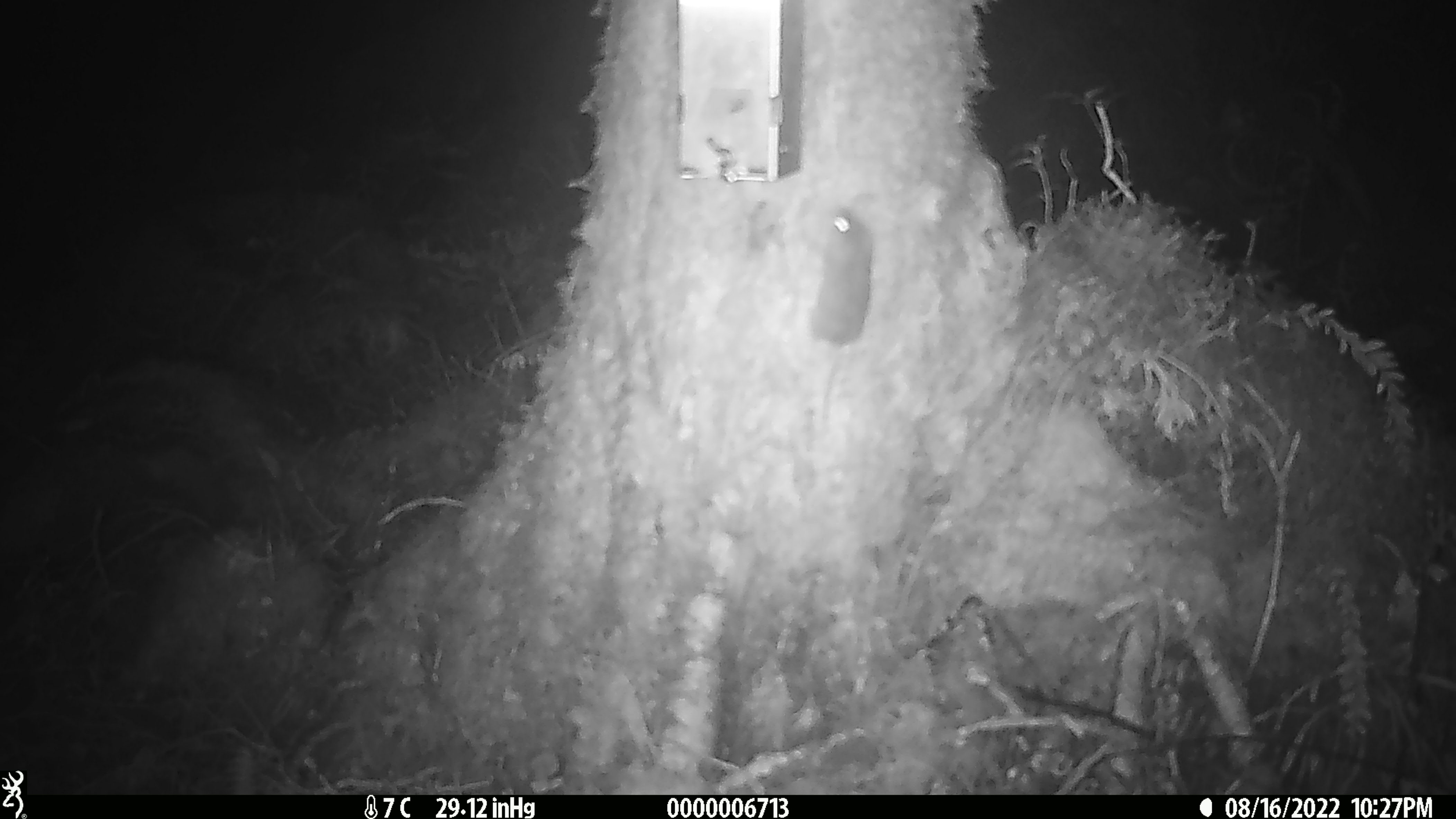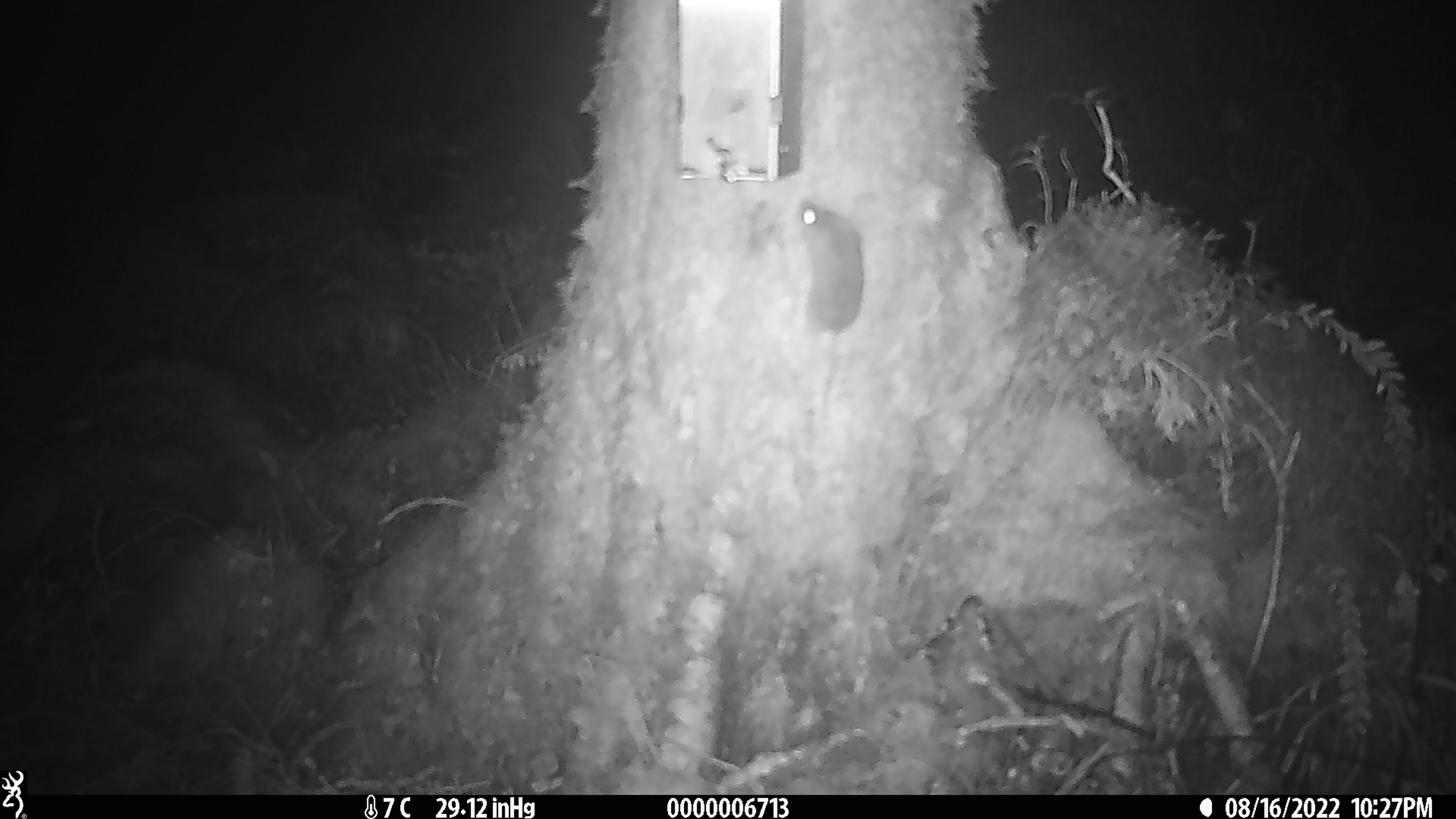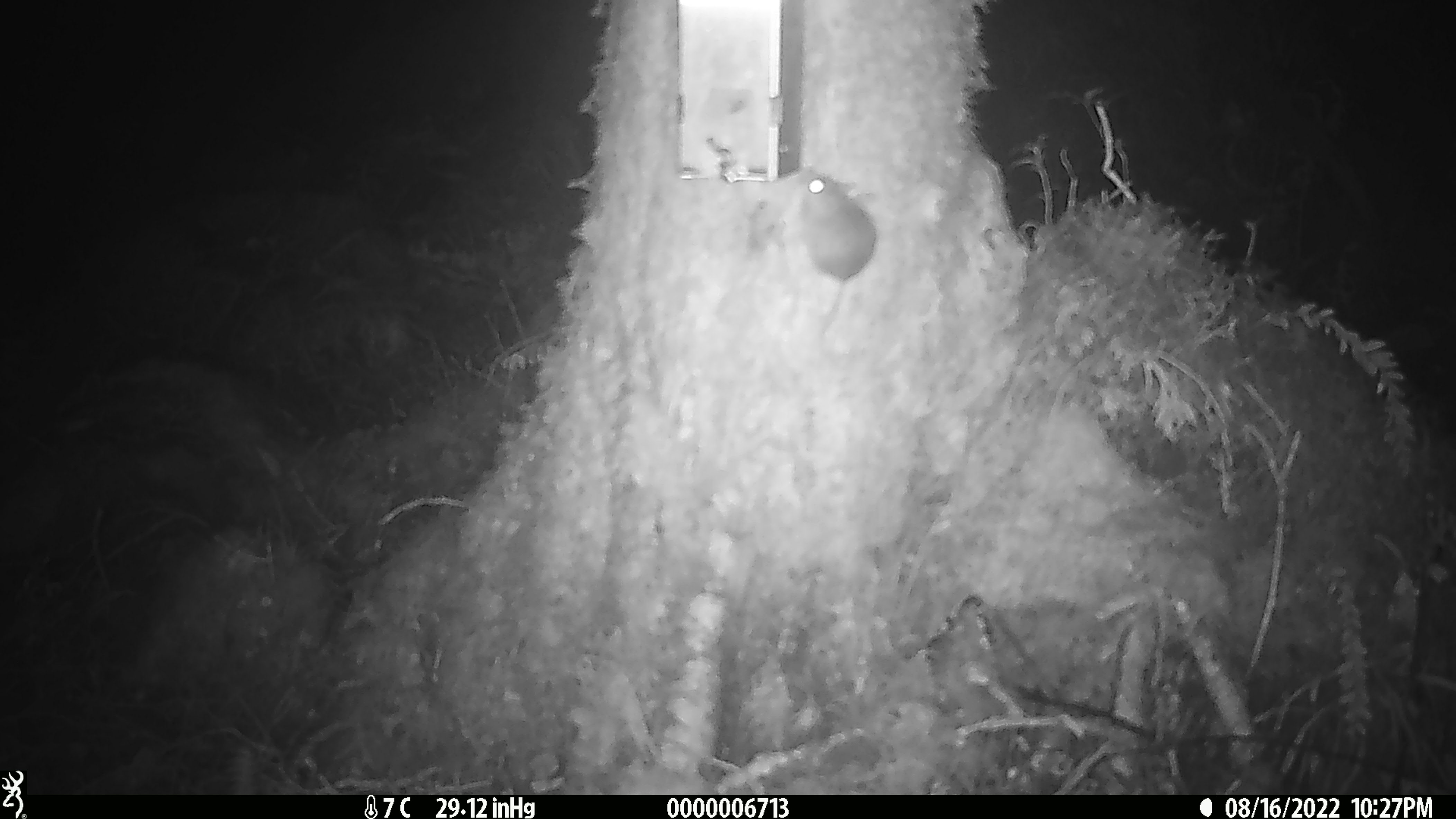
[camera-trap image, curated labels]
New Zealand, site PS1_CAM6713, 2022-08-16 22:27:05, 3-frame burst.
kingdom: Animalia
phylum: Chordata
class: Mammalia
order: Rodentia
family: Muridae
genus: Mus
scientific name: Mus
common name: mouse